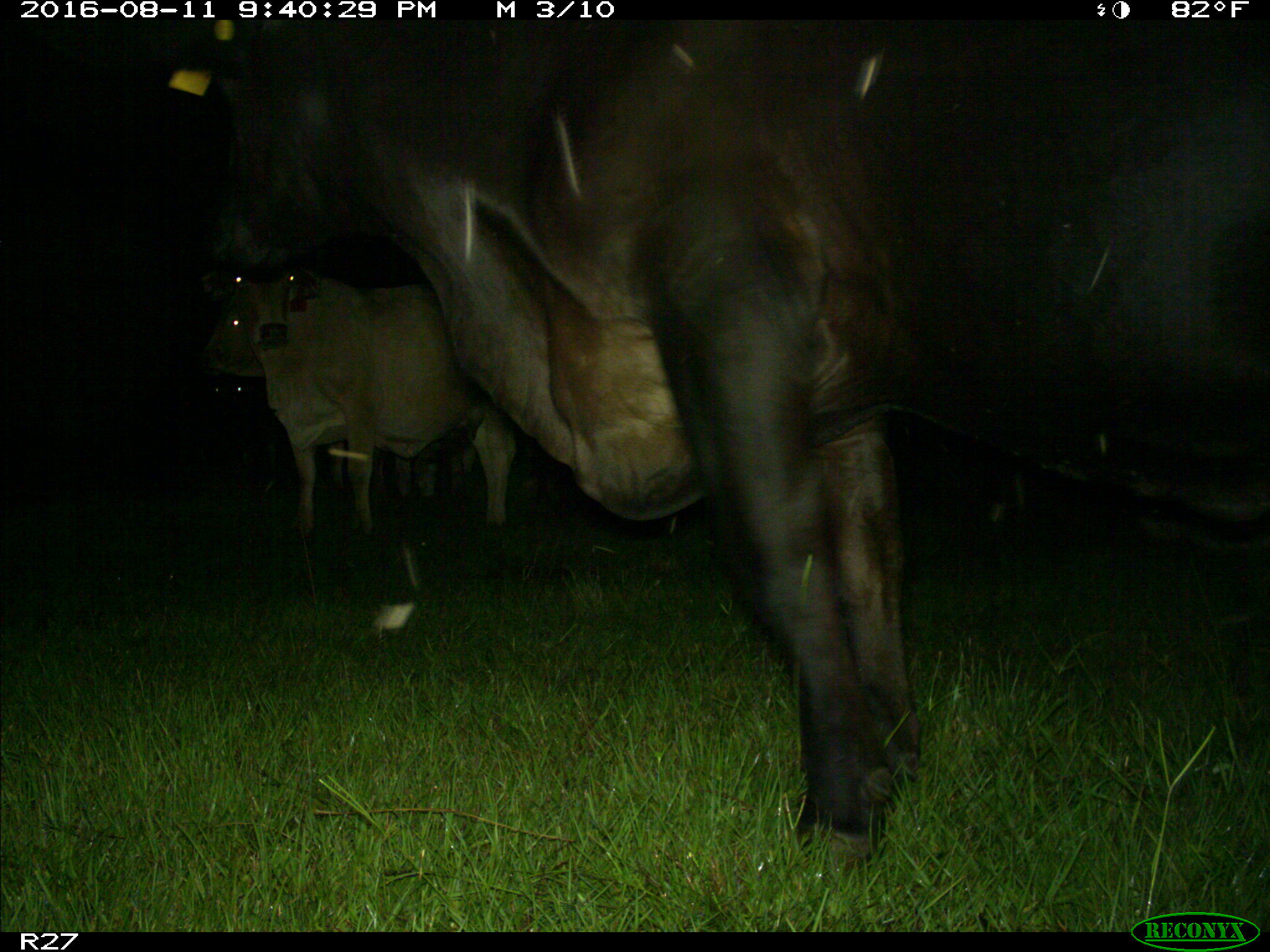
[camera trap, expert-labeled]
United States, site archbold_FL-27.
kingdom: Animalia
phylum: Chordata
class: Mammalia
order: Artiodactyla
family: Bovidae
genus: Bos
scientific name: Bos taurus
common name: domestic cow